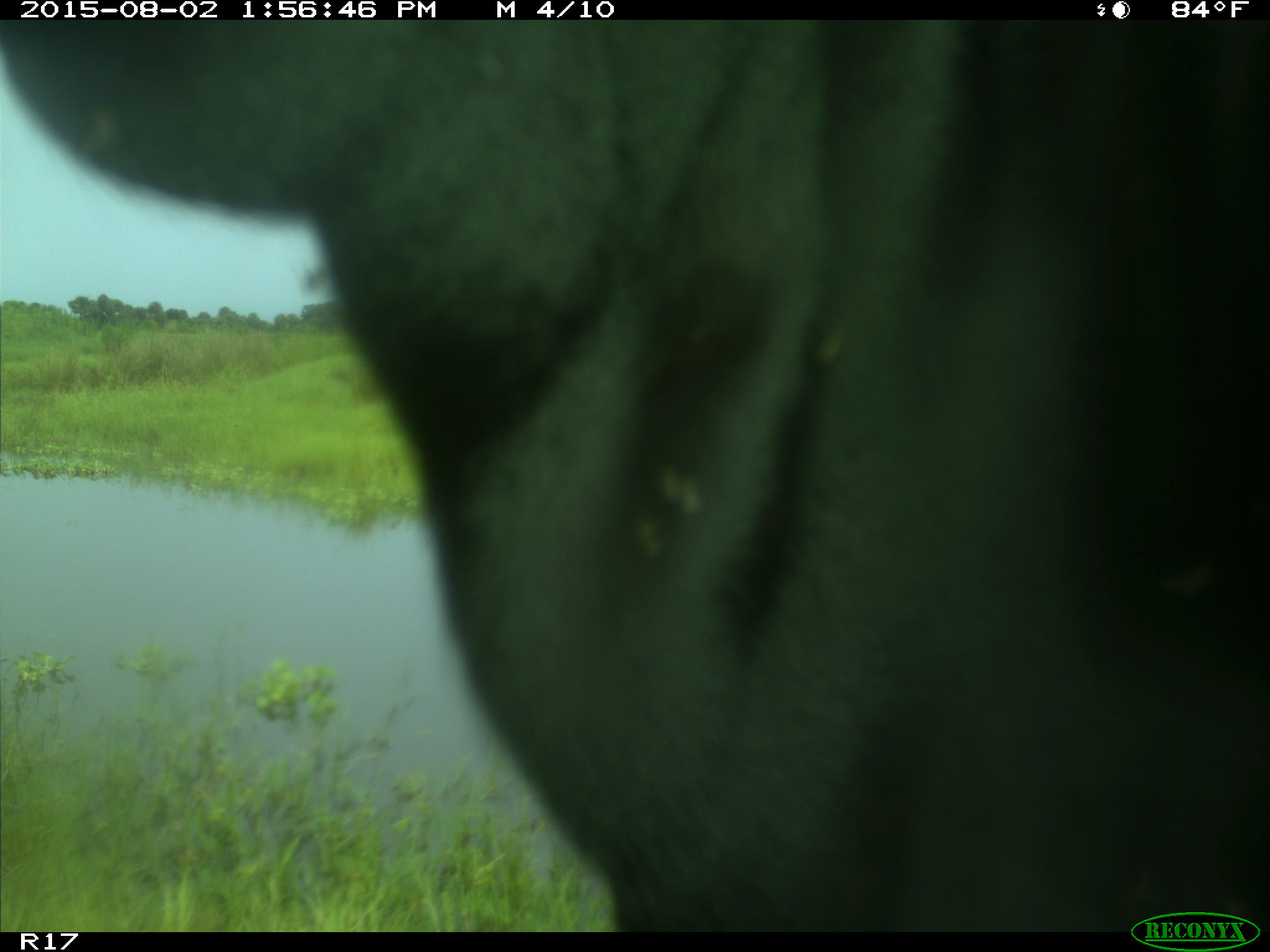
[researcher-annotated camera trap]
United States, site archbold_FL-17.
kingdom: Animalia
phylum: Chordata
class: Mammalia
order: Artiodactyla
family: Bovidae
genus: Bos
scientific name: Bos taurus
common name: domestic cow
Bos taurus (domestic cow).